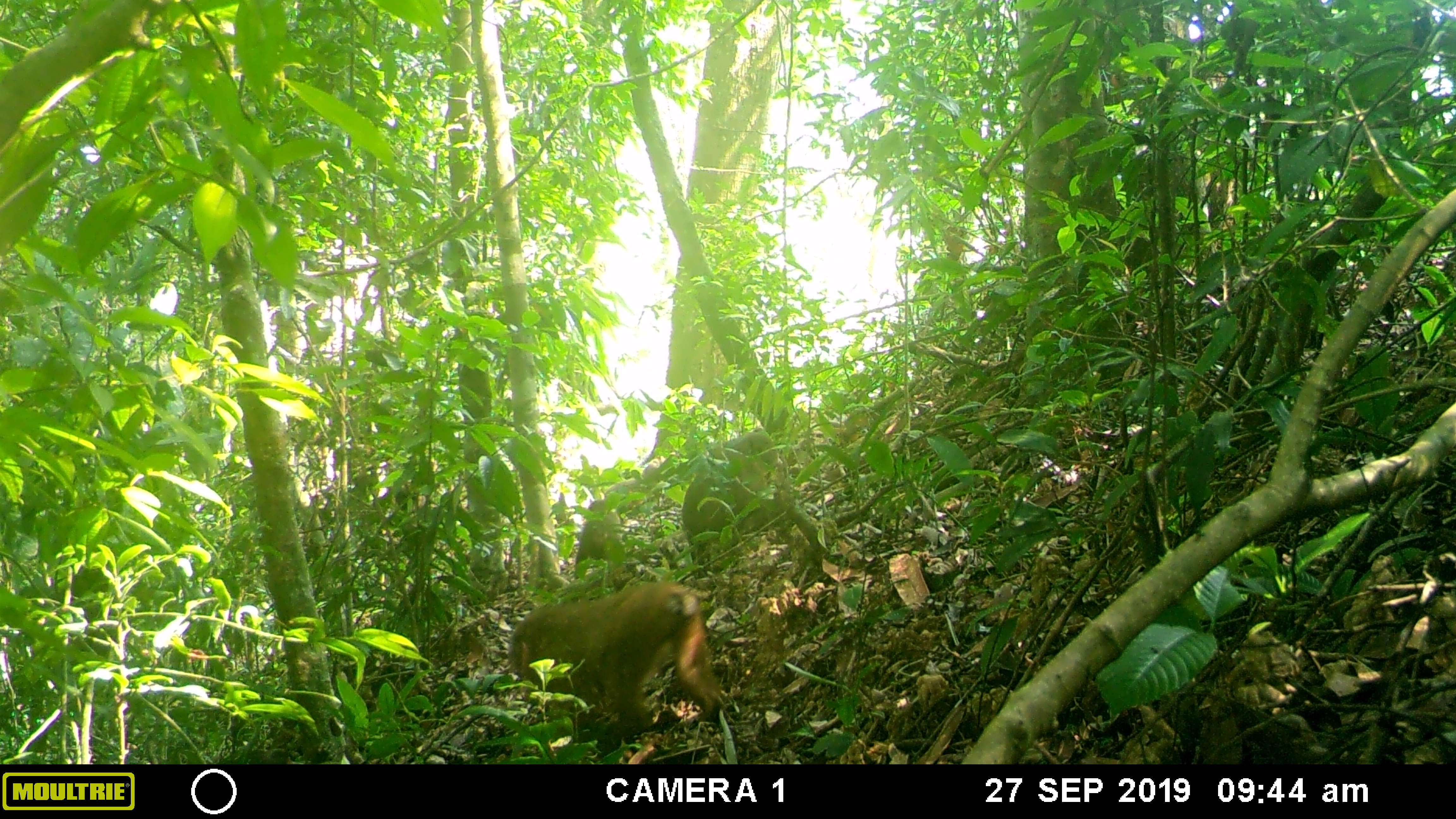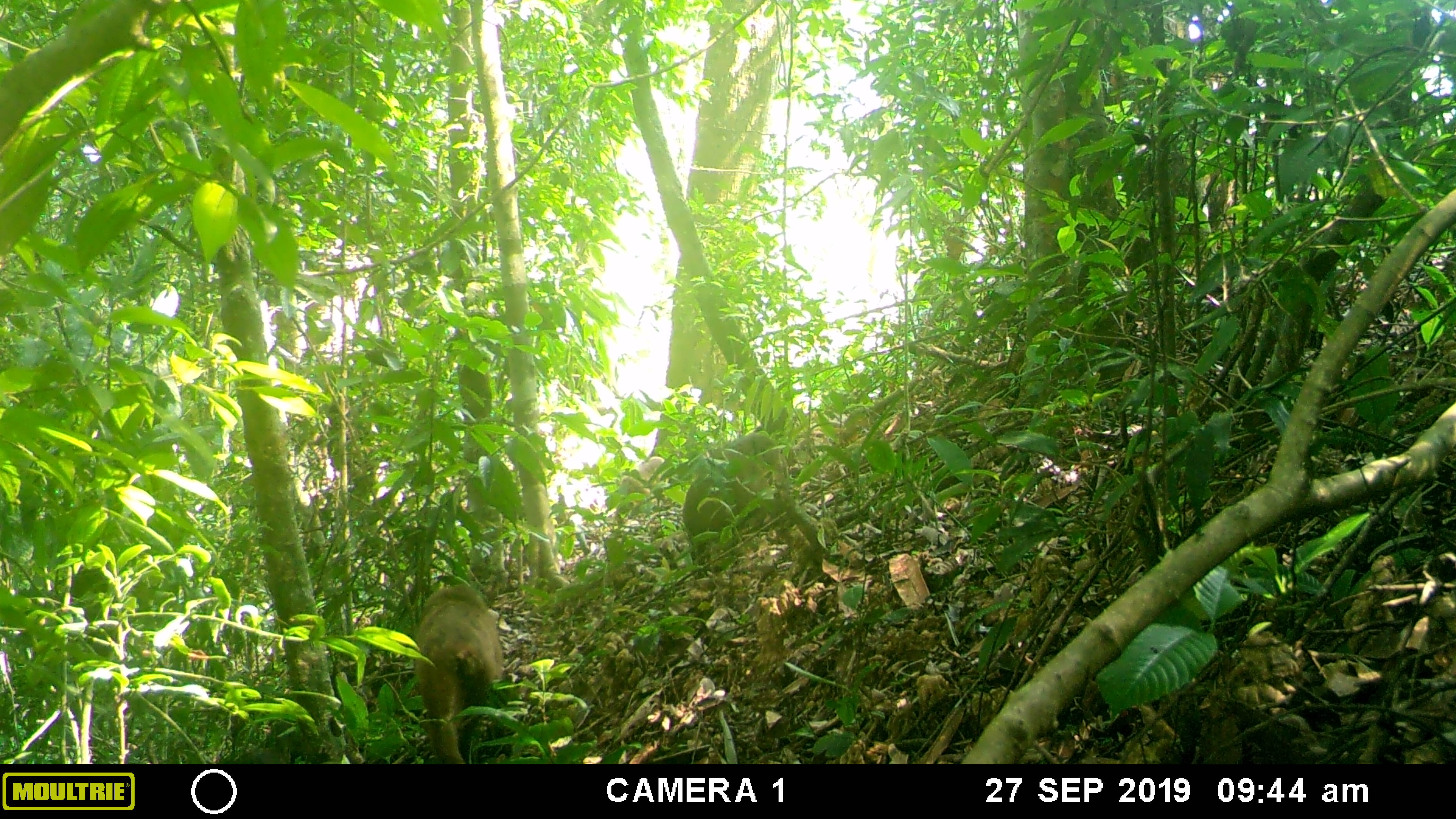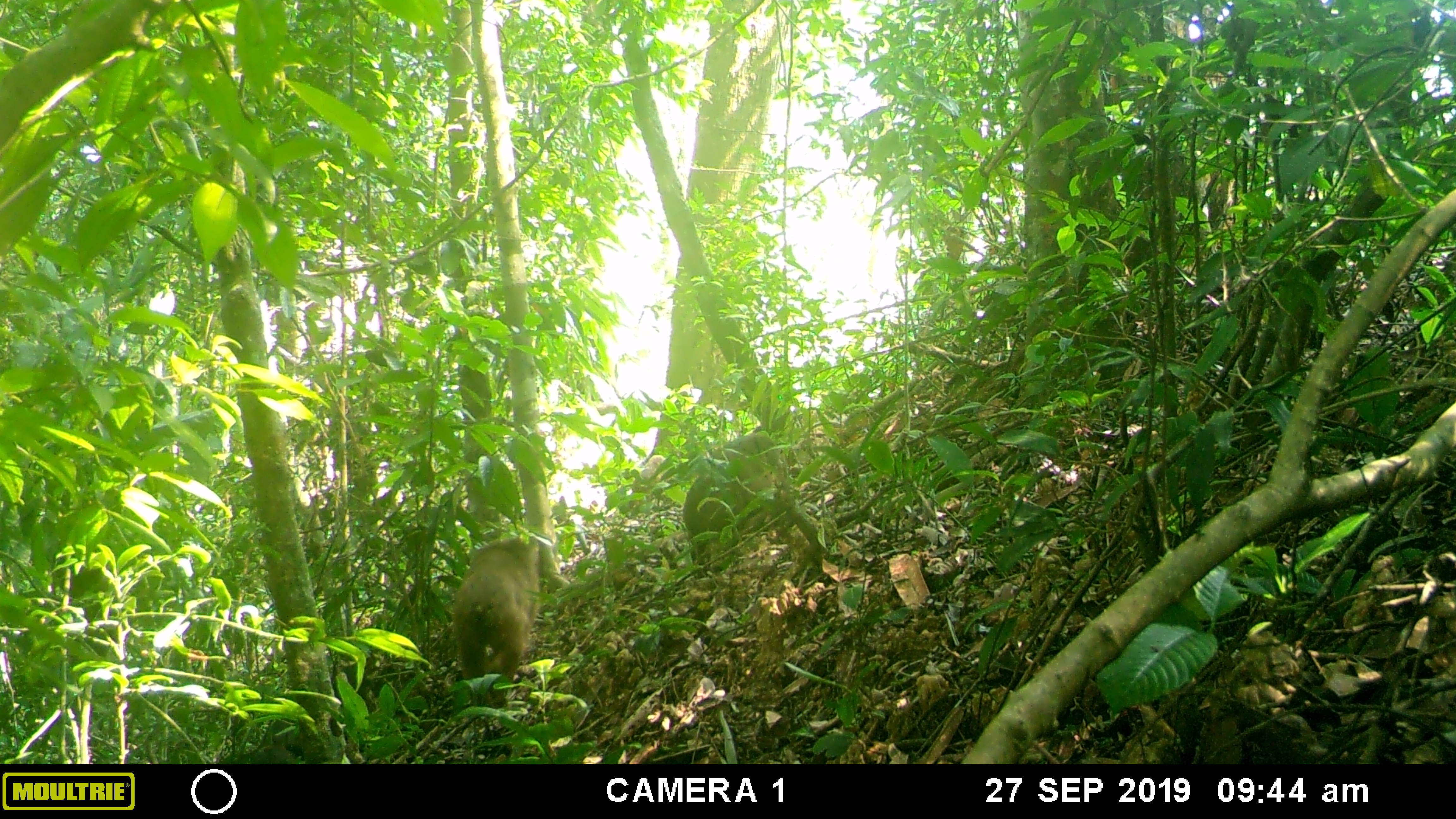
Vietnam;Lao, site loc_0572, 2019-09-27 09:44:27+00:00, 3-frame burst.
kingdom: Animalia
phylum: Chordata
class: Mammalia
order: Primates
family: Cercopithecidae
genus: Macaca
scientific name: Macaca arctoides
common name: stump-tailed macaque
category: stump tailed macaque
Stump tailed macaque (stump-tailed macaque) (Macaca arctoides). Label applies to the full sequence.